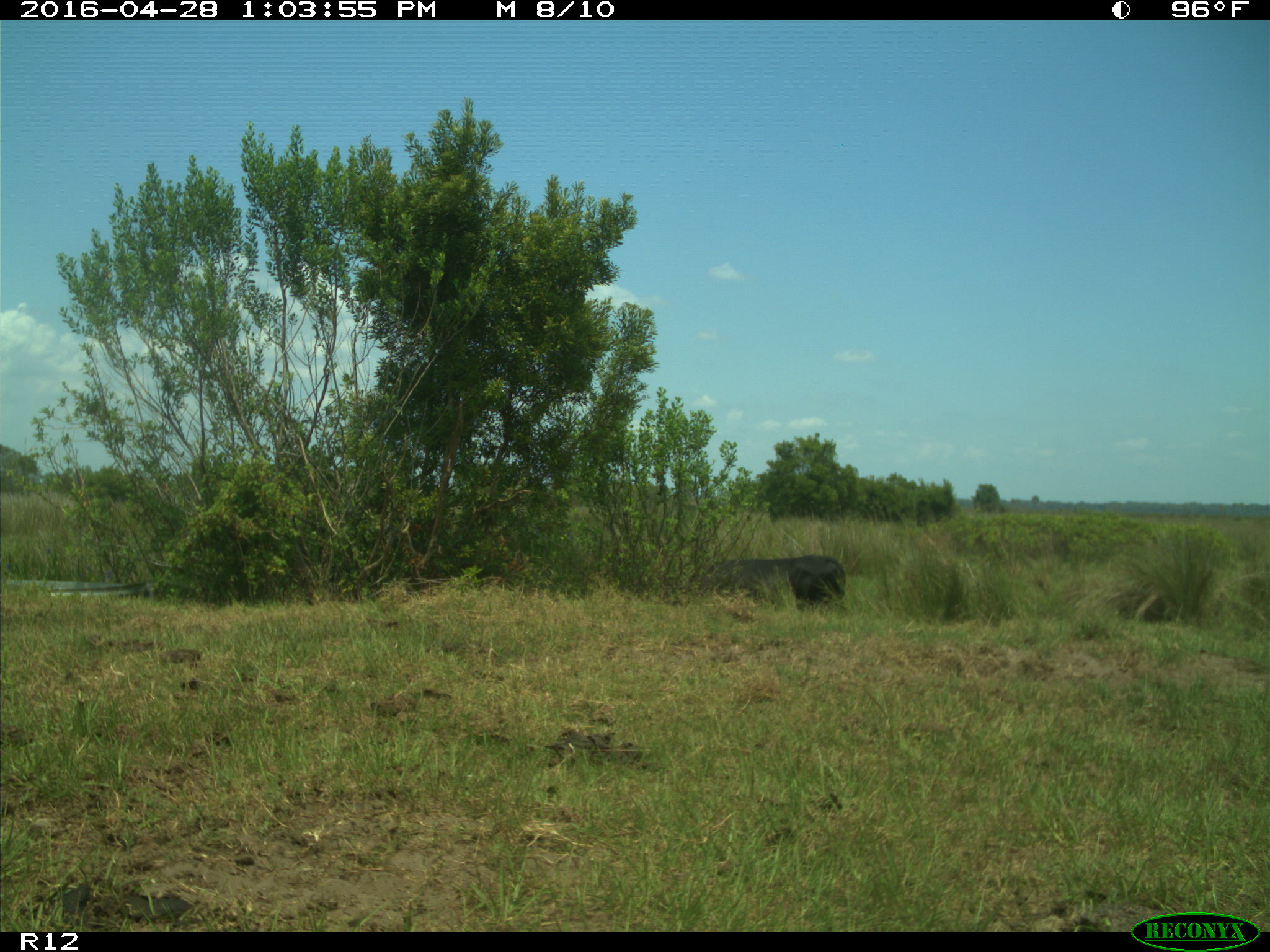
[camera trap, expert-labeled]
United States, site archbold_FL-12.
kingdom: Animalia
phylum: Chordata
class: Mammalia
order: Artiodactyla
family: Bovidae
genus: Bos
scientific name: Bos taurus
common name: domestic cow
Bos taurus (domestic cow).